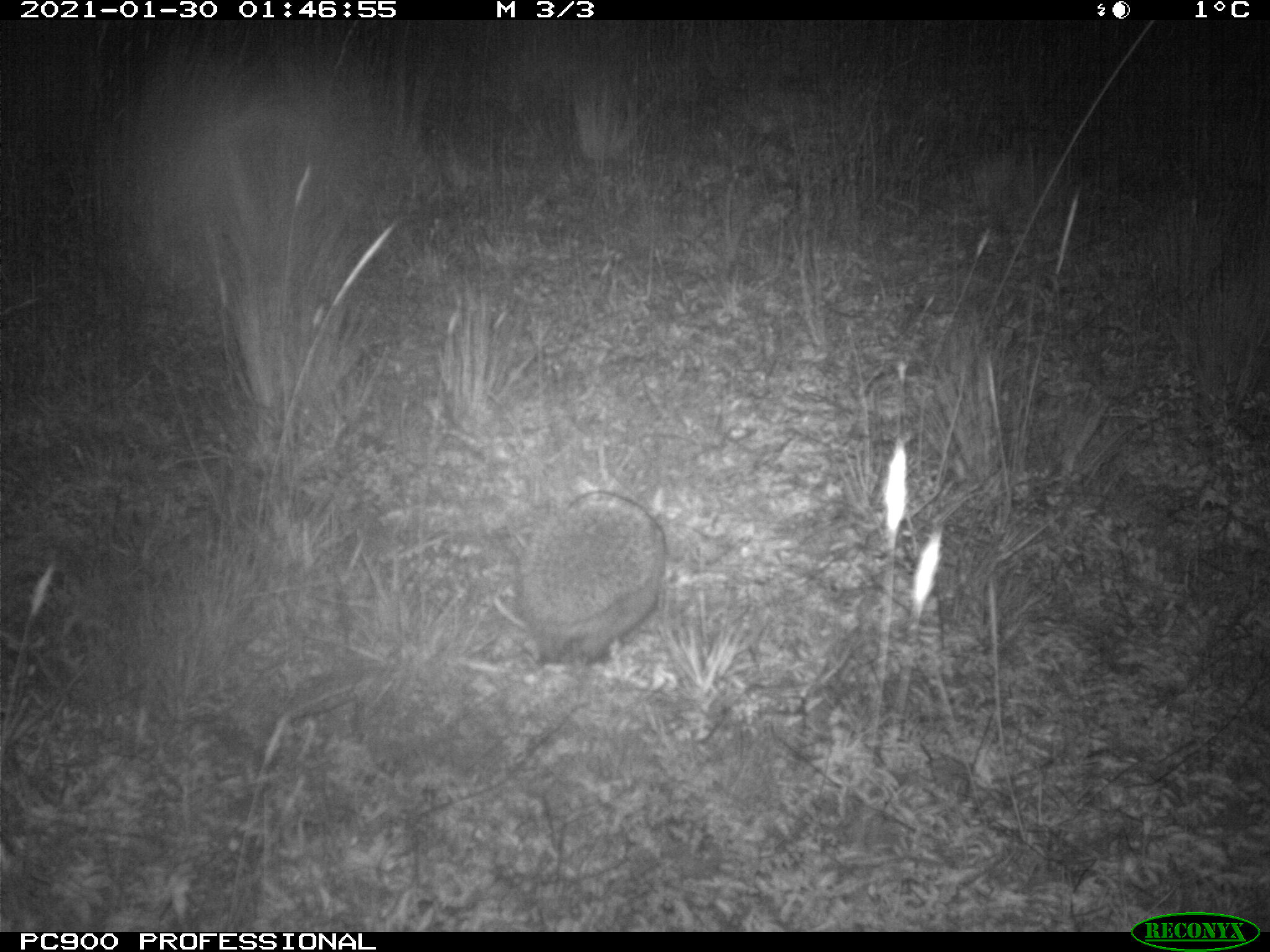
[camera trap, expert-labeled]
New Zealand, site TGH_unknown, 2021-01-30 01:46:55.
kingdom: Animalia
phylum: Chordata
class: Mammalia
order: Eulipotyphla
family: Erinaceidae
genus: Erinaceus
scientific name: Erinaceus europaeus europaeus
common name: european hedgehog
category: hedgehog